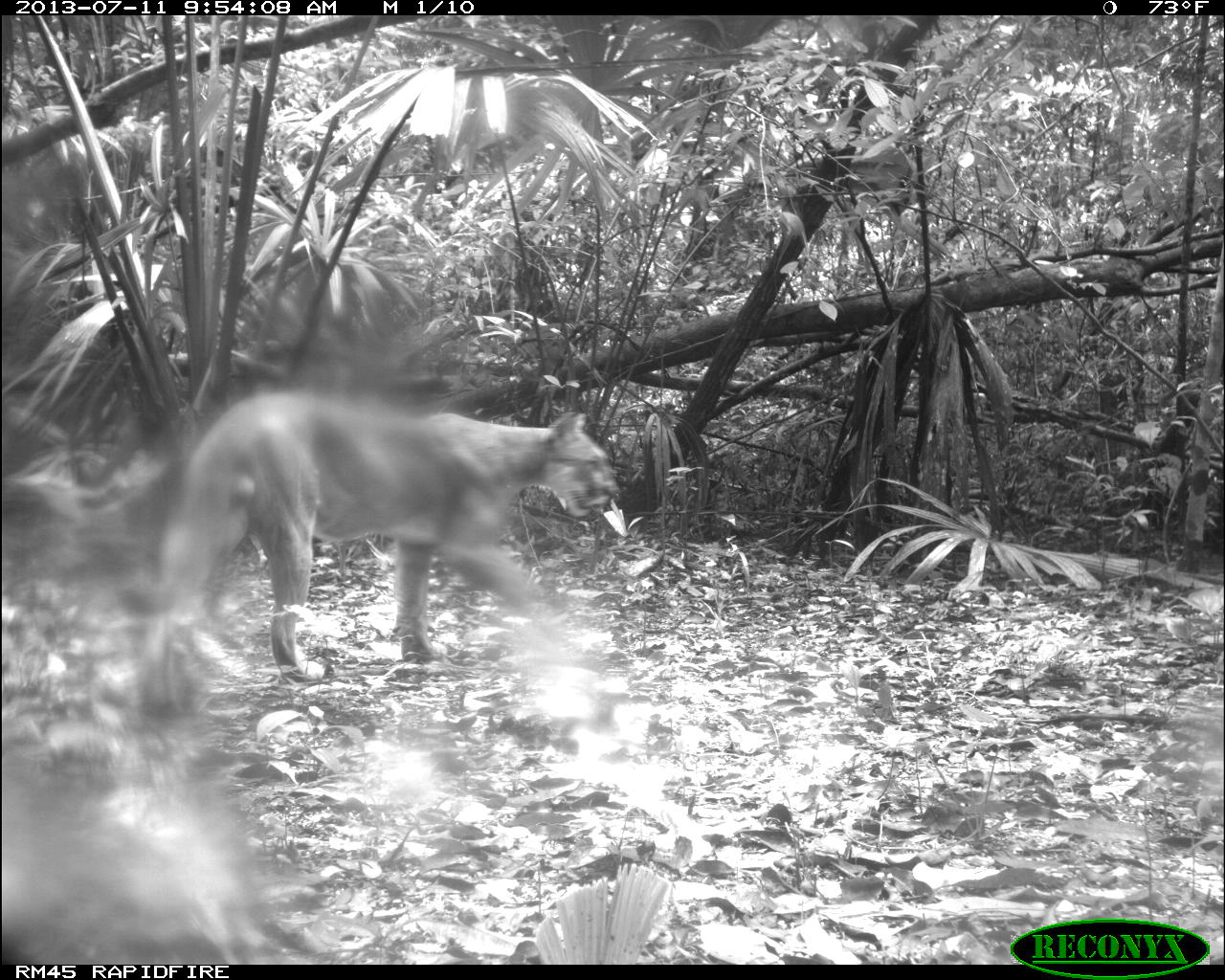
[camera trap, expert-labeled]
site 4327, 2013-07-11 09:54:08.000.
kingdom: Animalia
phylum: Chordata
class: Mammalia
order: Carnivora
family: Felidae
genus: Puma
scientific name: Puma concolor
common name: mountain lion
Puma concolor (mountain lion), count 1, sex male.